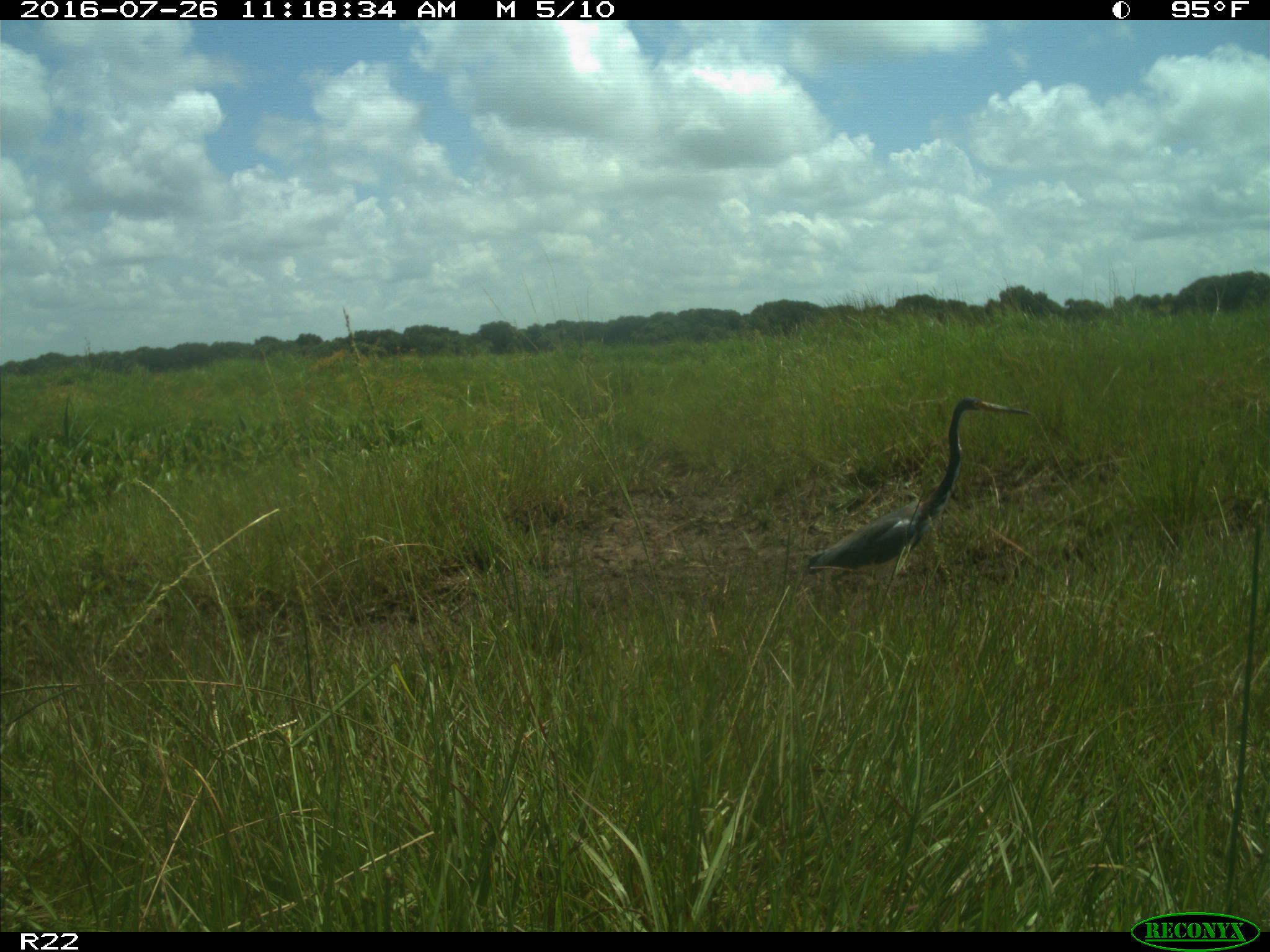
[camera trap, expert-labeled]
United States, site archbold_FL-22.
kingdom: Animalia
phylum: Chordata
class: Aves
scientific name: Aves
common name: birds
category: unidentified bird